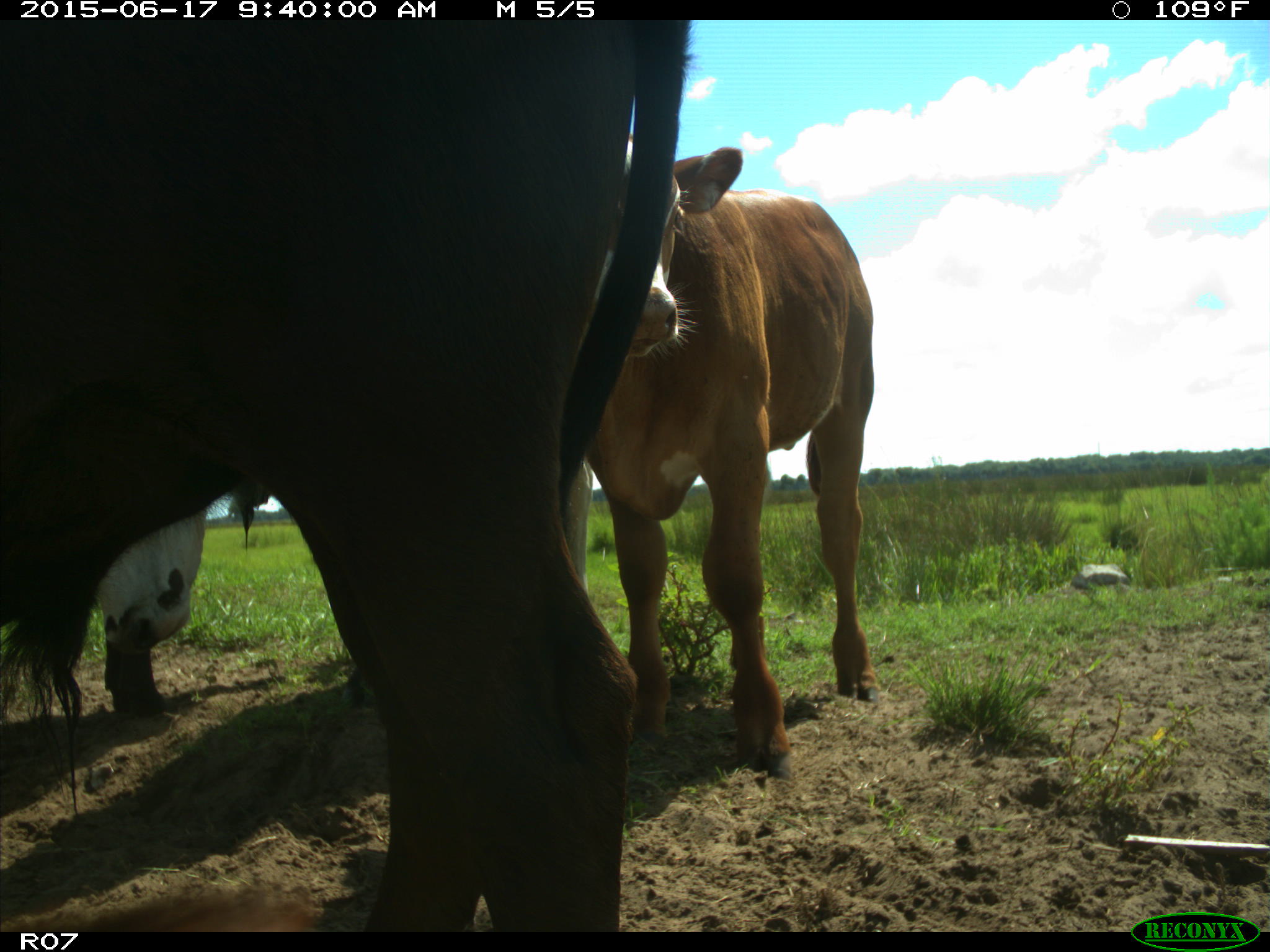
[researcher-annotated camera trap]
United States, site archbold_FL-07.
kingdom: Animalia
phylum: Chordata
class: Mammalia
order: Artiodactyla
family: Bovidae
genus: Bos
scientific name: Bos taurus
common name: domestic cow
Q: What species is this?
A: Bos taurus (domestic cow).